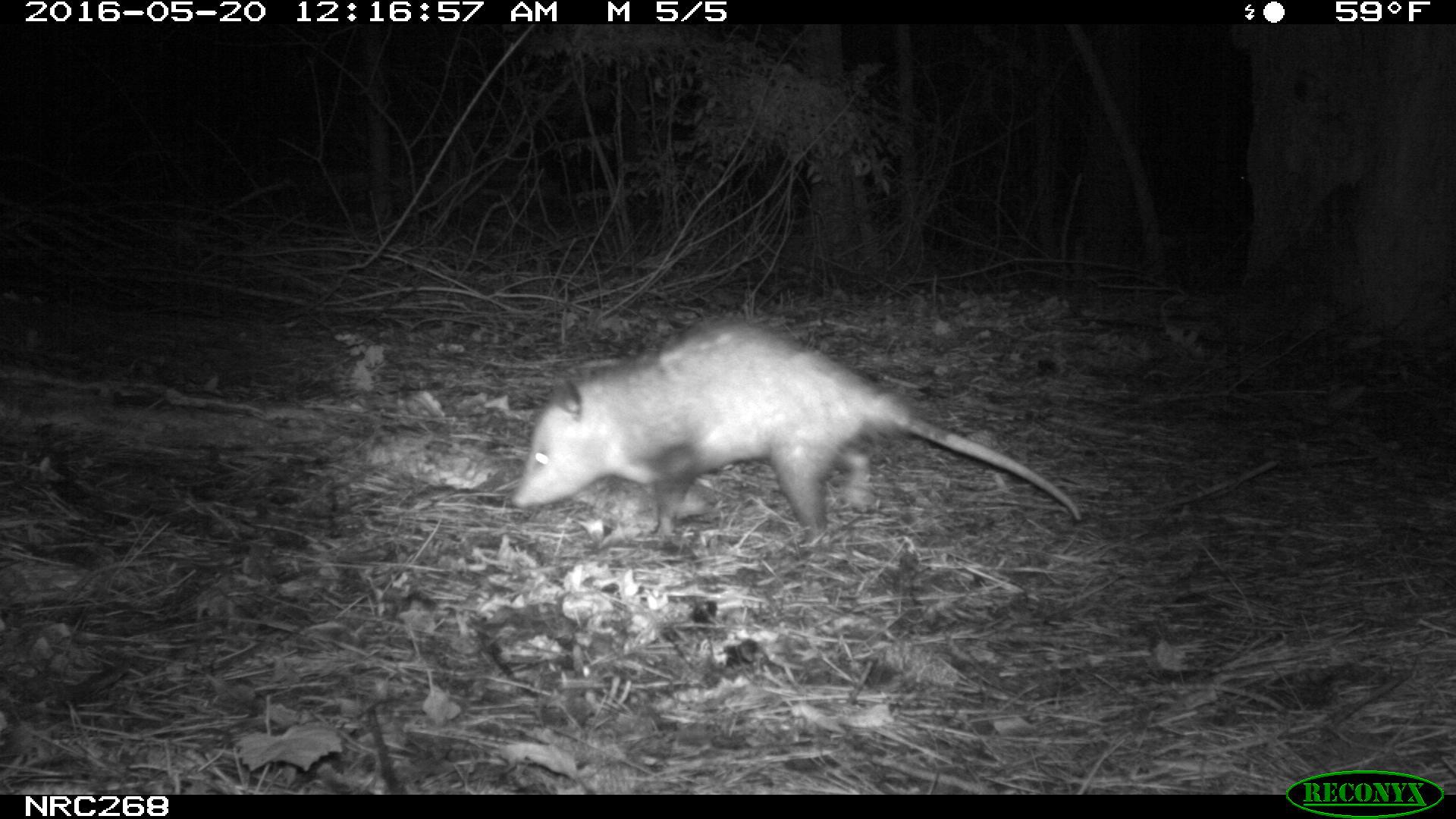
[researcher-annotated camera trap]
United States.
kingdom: Animalia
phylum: Chordata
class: Mammalia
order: Didelphimorphia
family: Didelphidae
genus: Didelphis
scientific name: Didelphis virginiana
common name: virginia opossum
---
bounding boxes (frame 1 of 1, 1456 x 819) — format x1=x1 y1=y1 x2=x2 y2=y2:
Virginia Opossum: x1=509 y1=305 x2=1091 y2=551